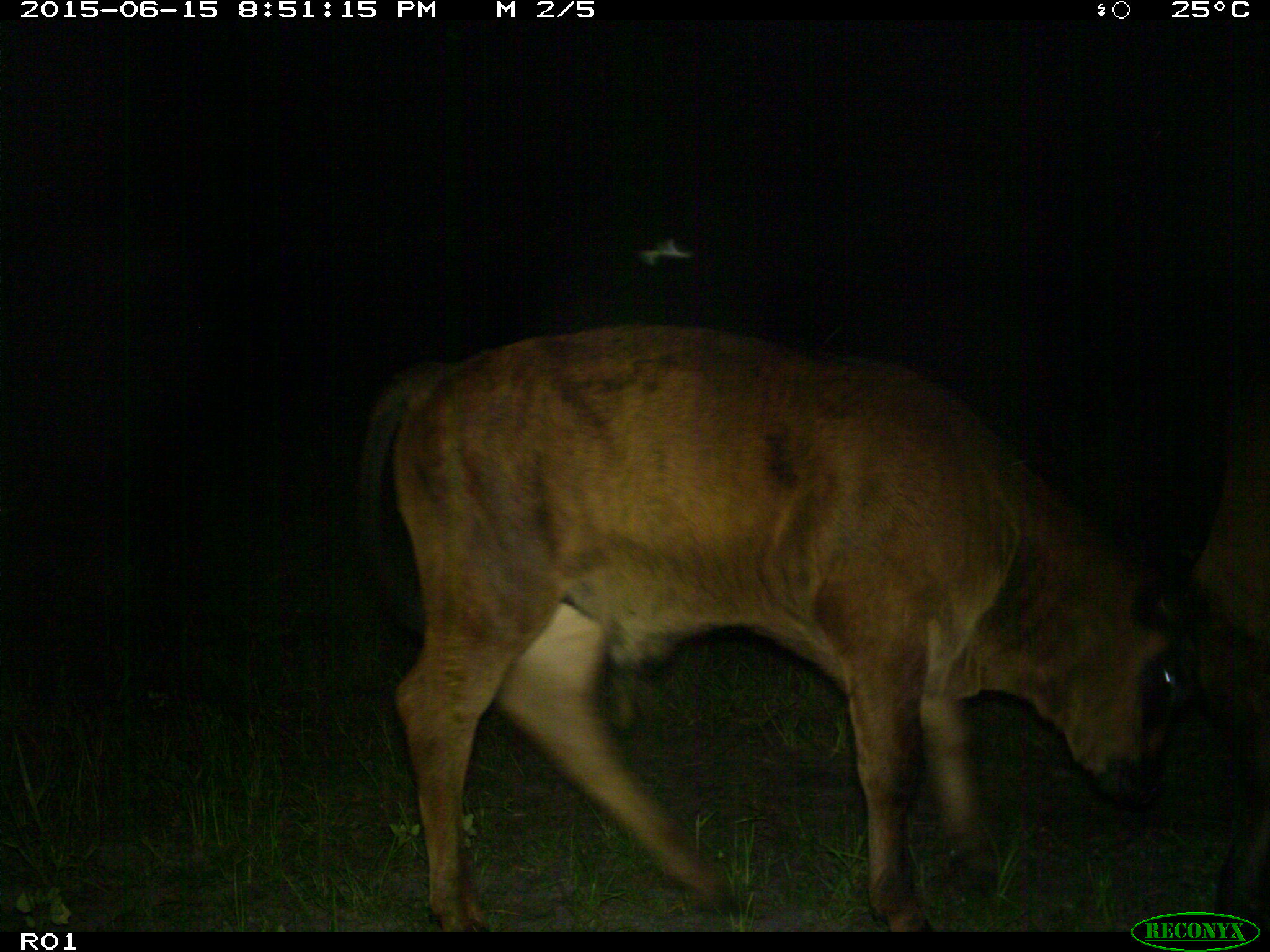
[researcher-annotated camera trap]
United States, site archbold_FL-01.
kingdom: Animalia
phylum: Chordata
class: Mammalia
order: Artiodactyla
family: Bovidae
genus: Bos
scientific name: Bos taurus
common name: domestic cow